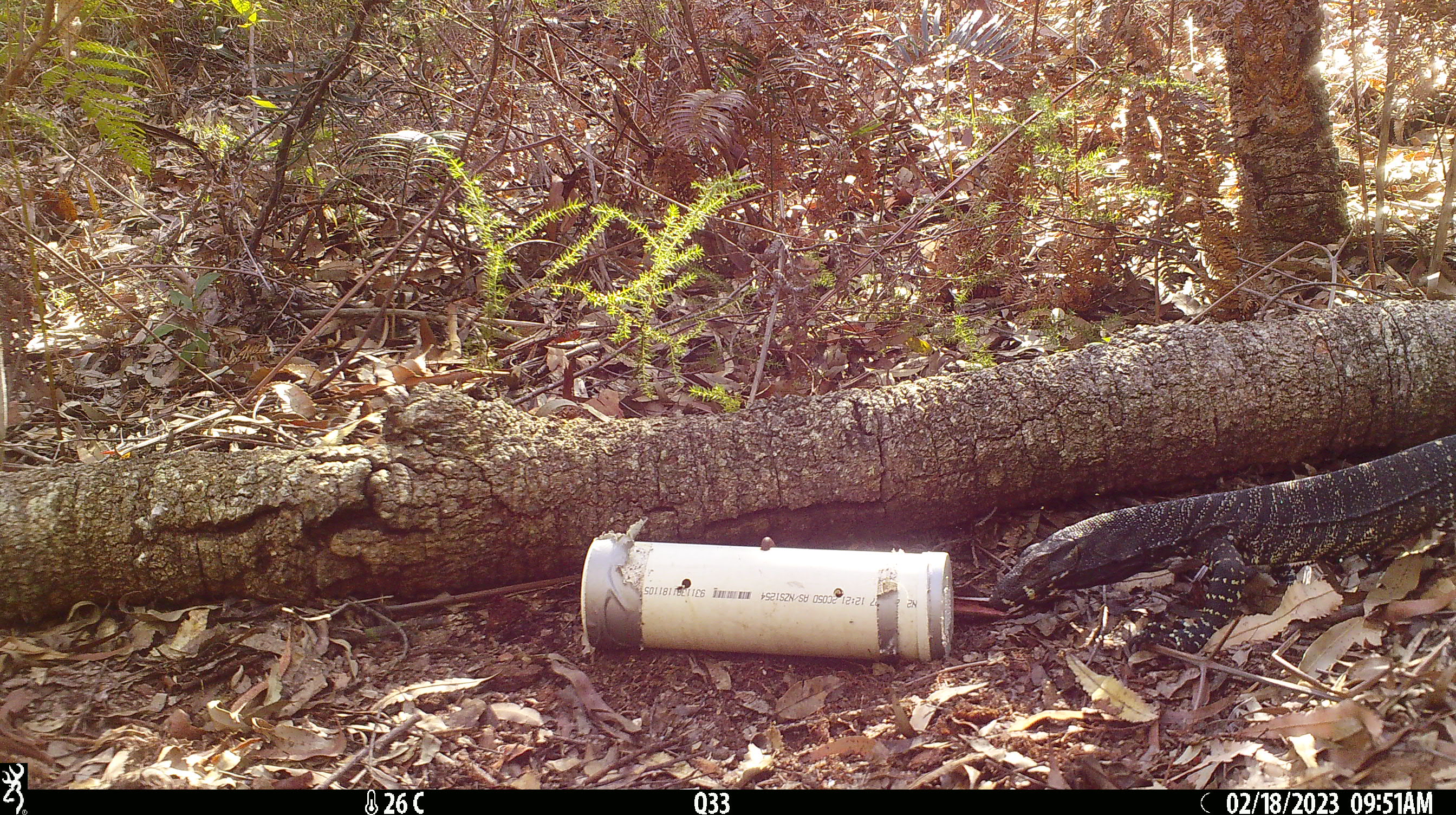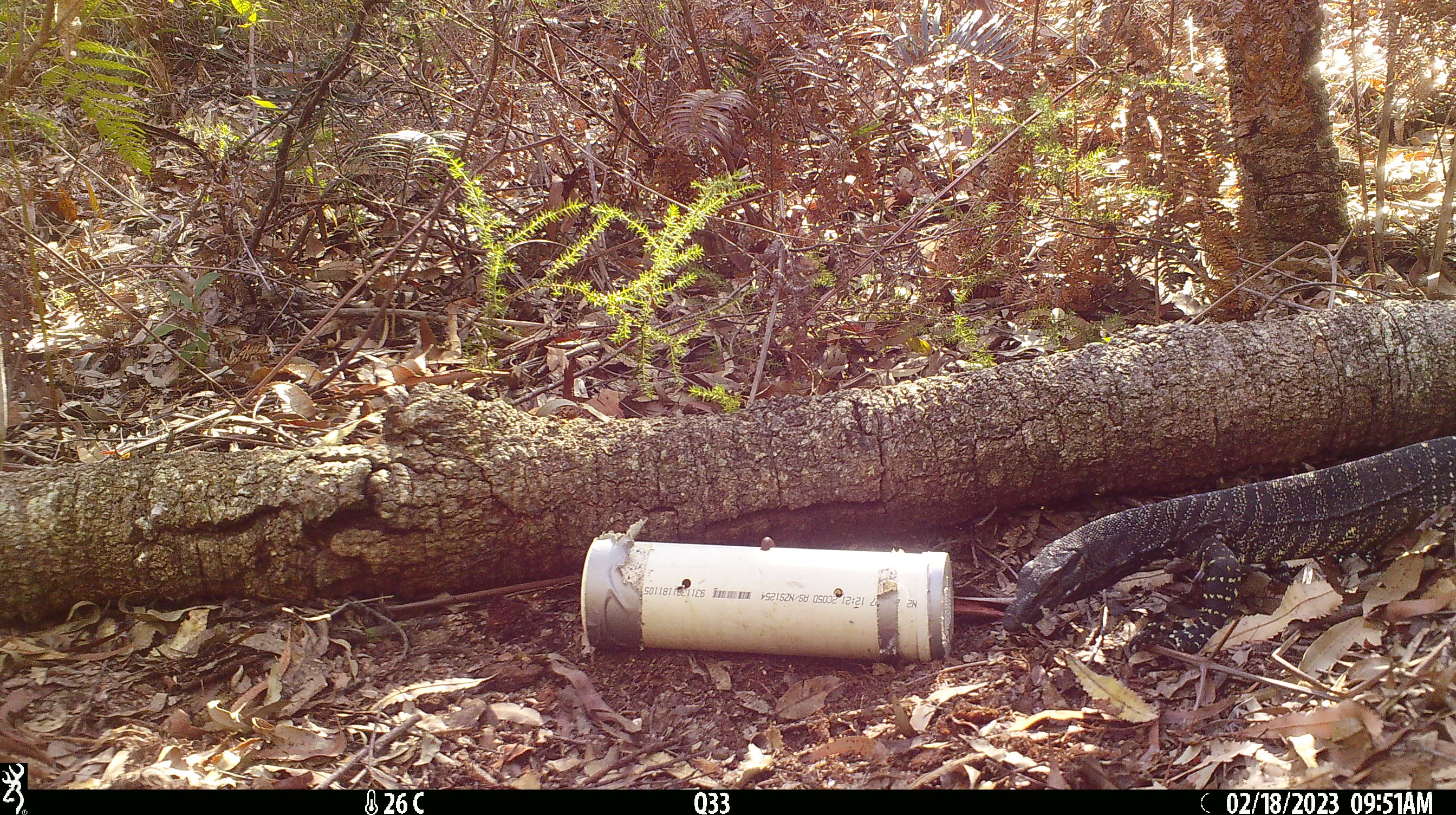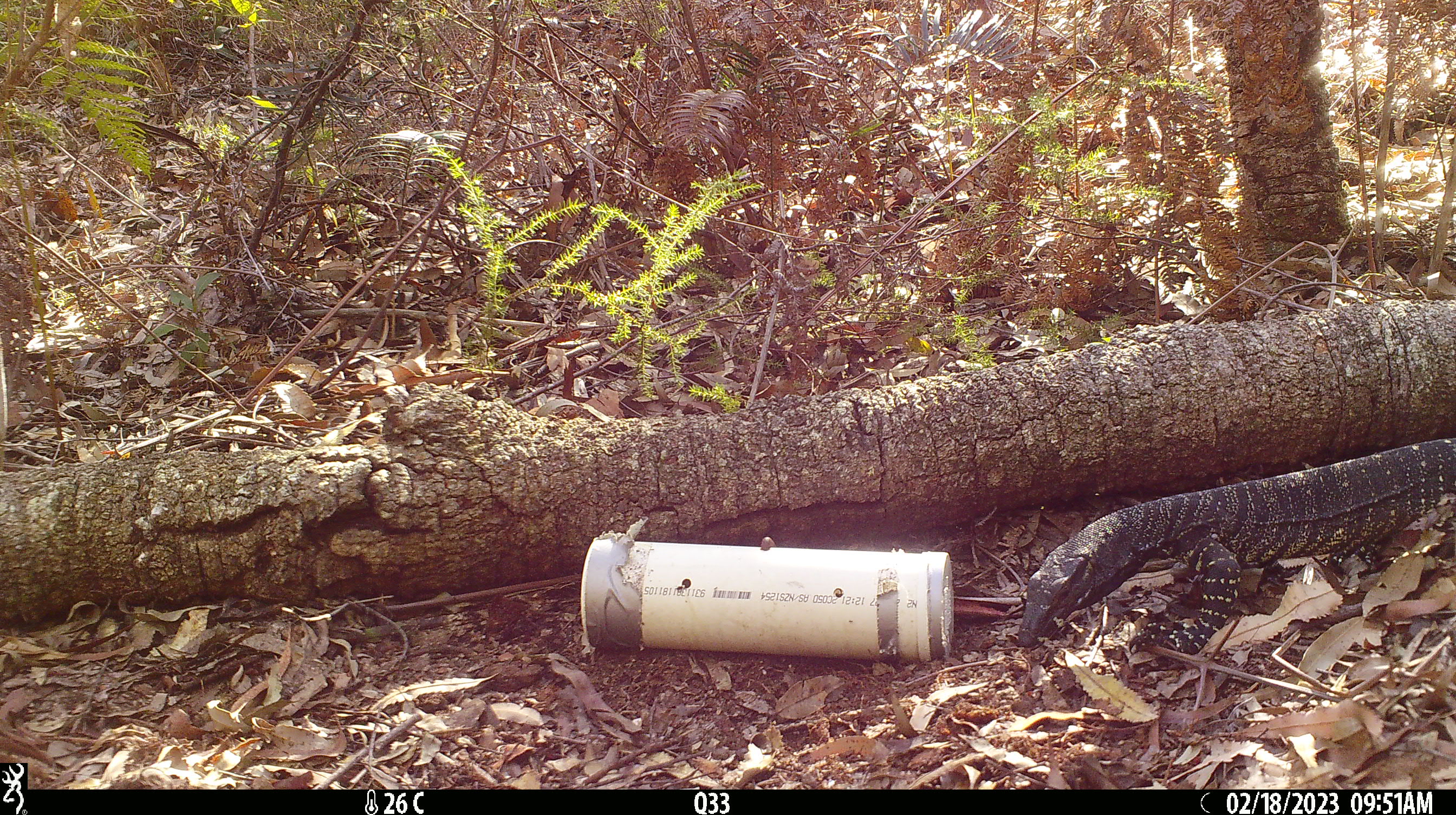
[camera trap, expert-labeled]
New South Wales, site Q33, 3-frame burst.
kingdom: Animalia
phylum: Chordata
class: Reptilia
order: Squamata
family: Varanidae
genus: Varanus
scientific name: Varanus varius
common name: lace monitor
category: goanna